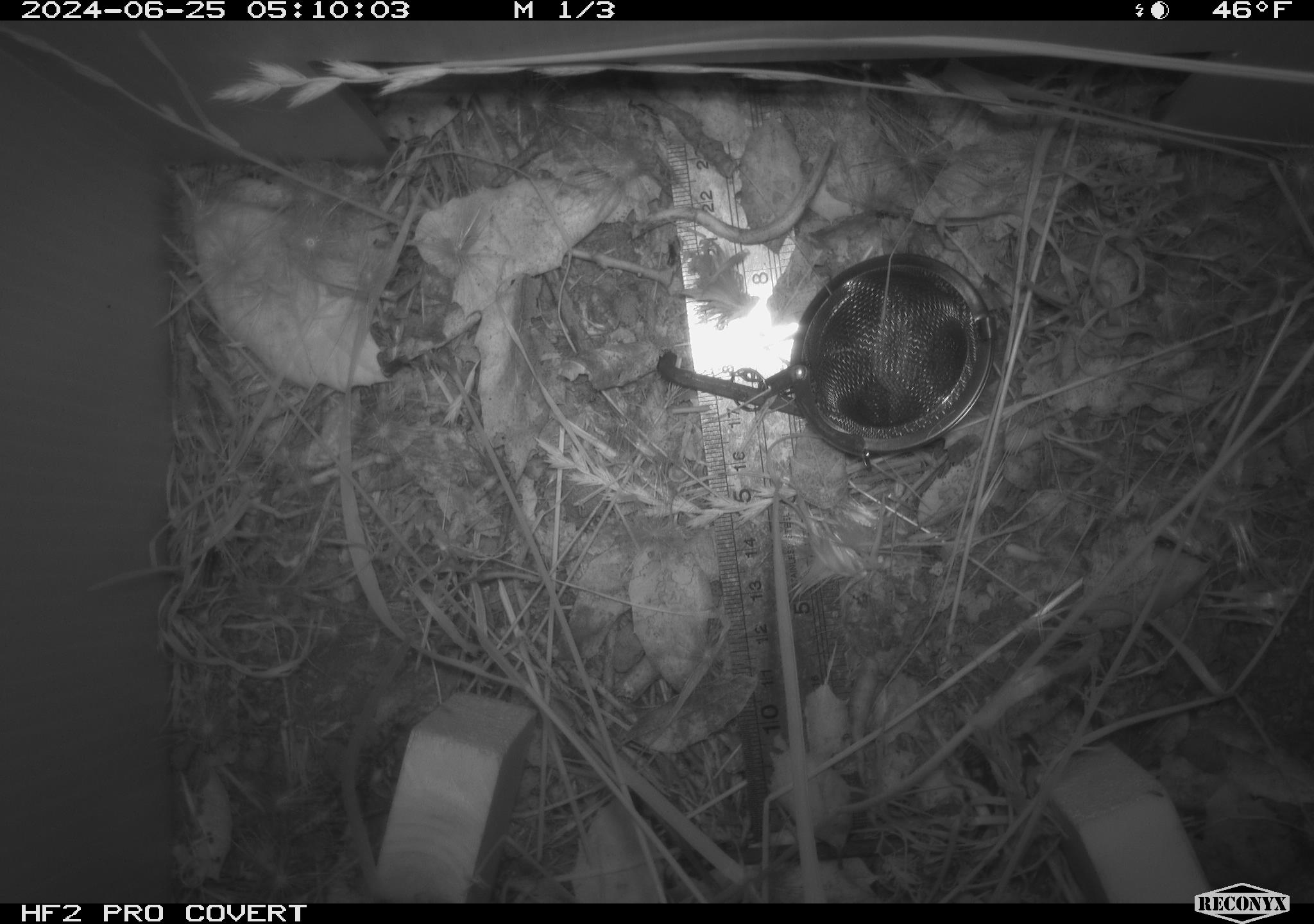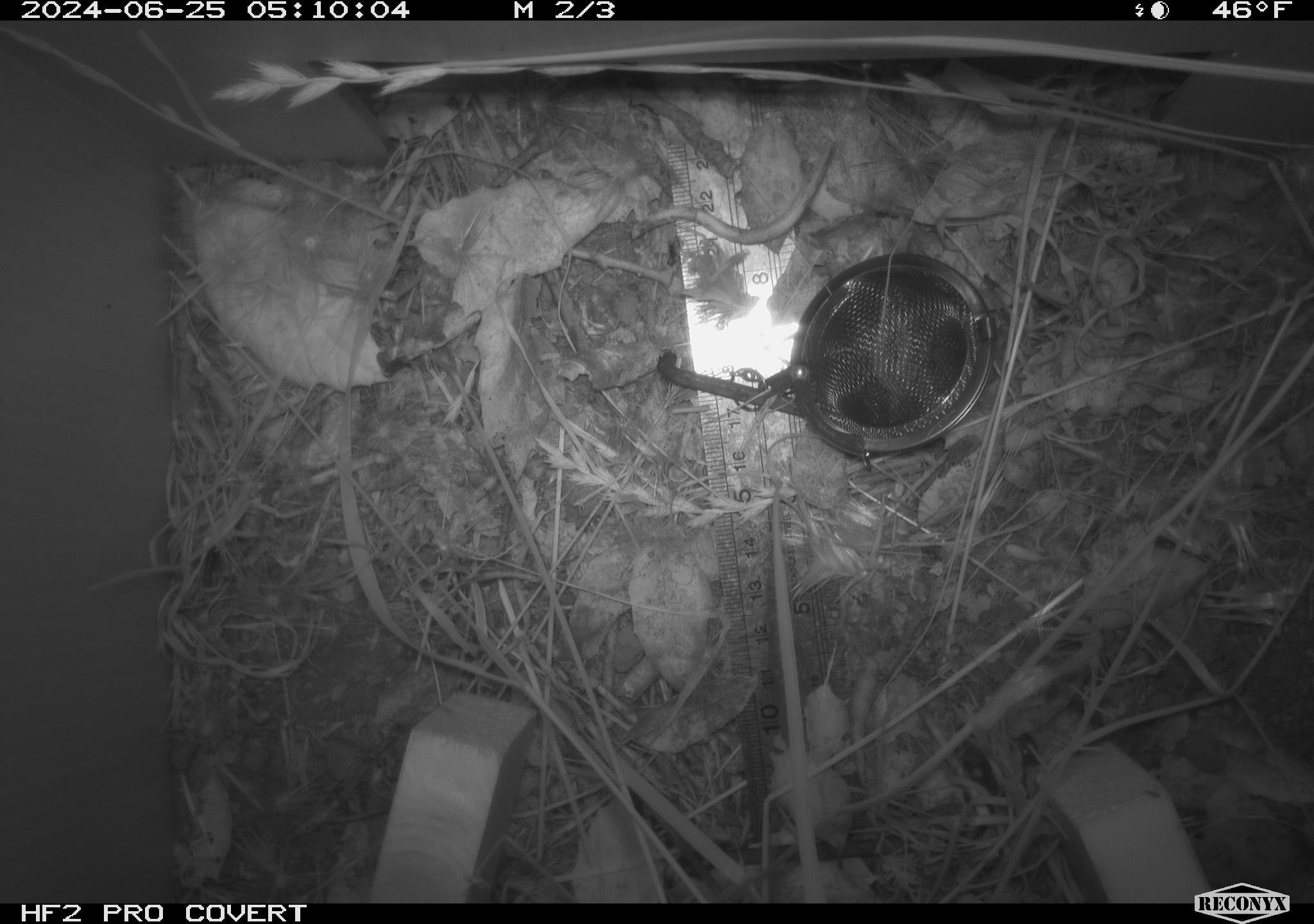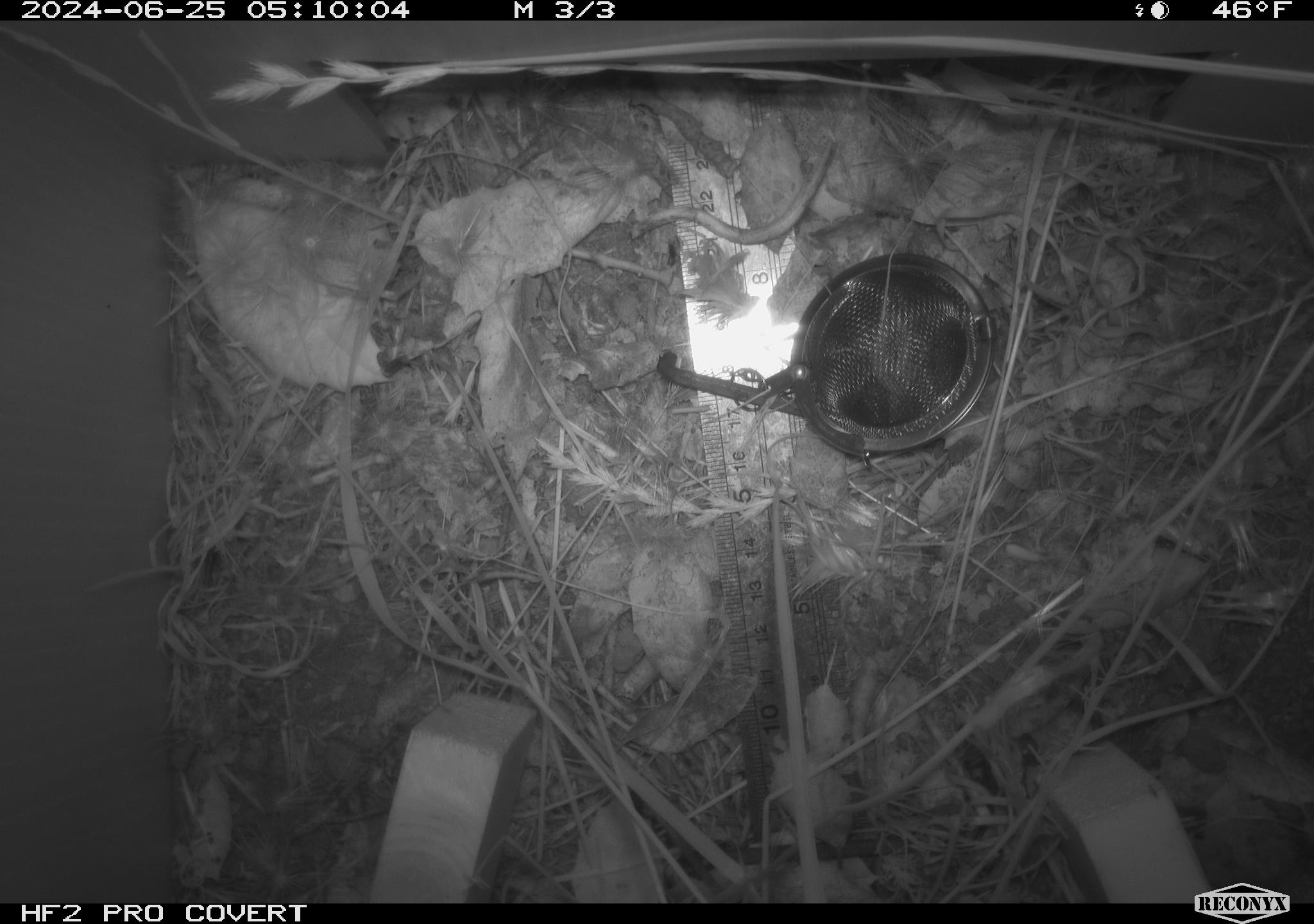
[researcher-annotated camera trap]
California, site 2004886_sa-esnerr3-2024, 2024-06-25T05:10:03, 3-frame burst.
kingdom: Animalia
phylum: Arthropoda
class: Insecta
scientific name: Insecta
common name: insect